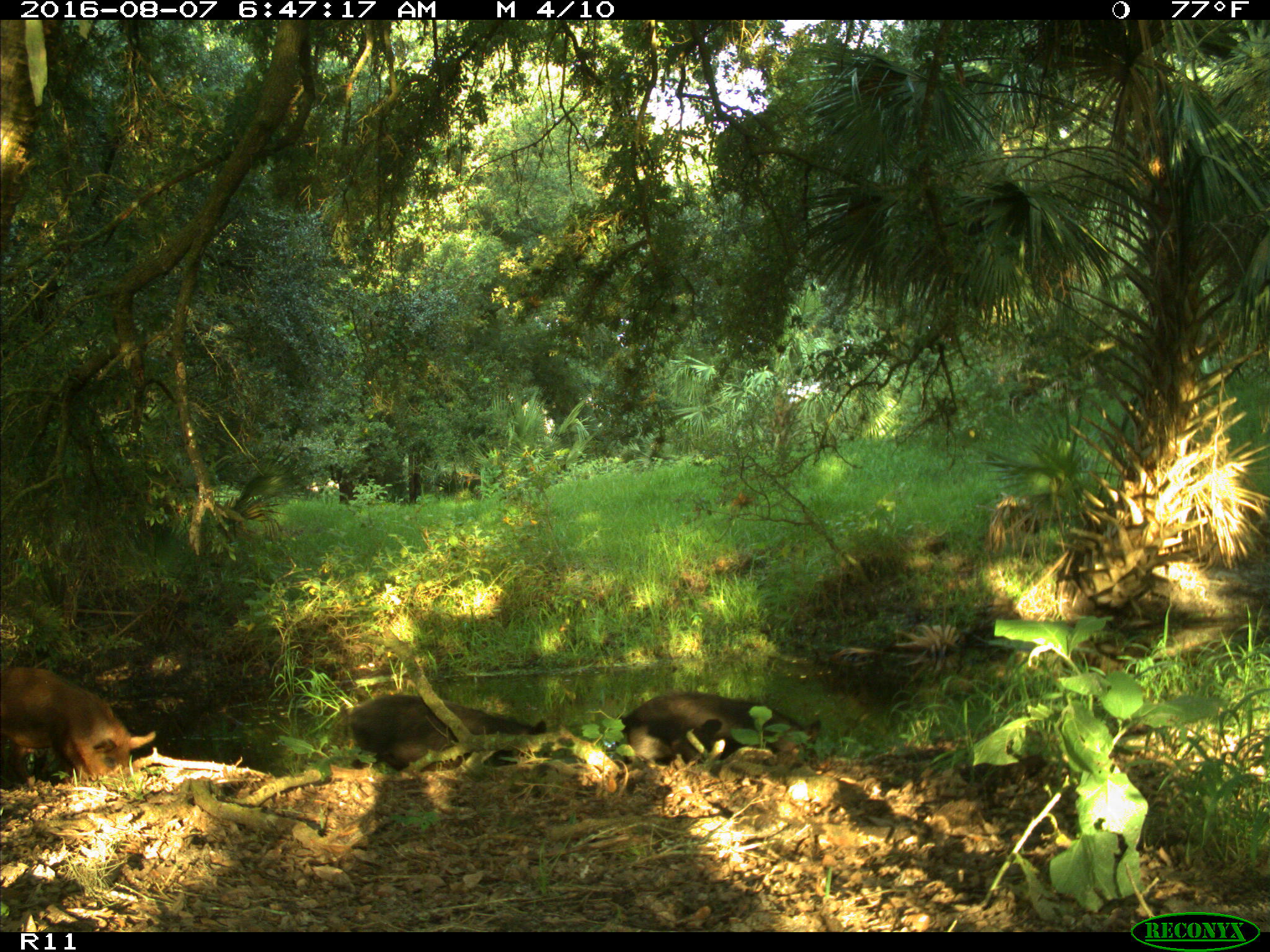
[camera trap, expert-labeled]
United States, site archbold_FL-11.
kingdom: Animalia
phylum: Chordata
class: Mammalia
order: Artiodactyla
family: Suidae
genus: Sus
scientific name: Sus scrofa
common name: wild boar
Sus scrofa (wild boar).